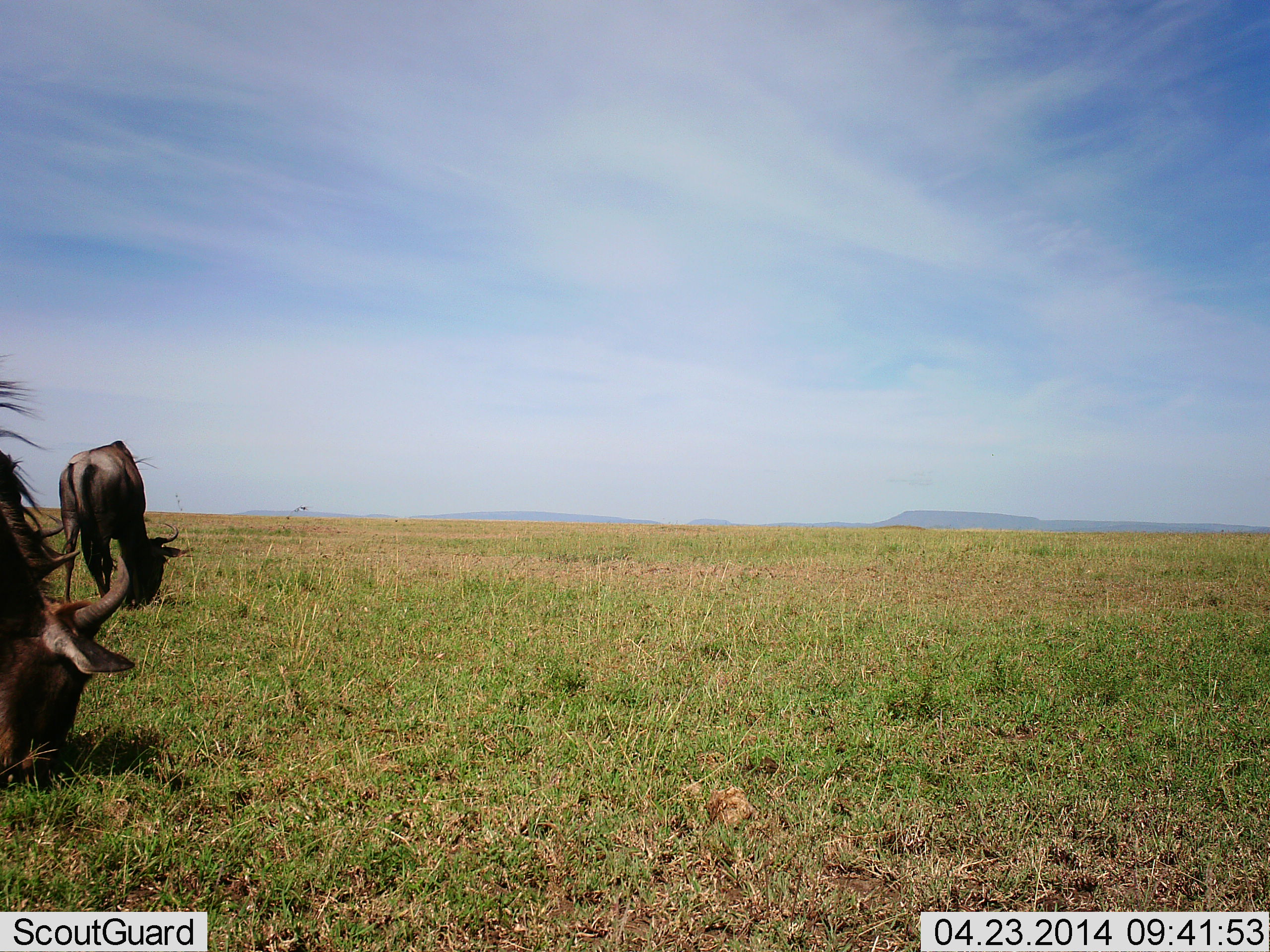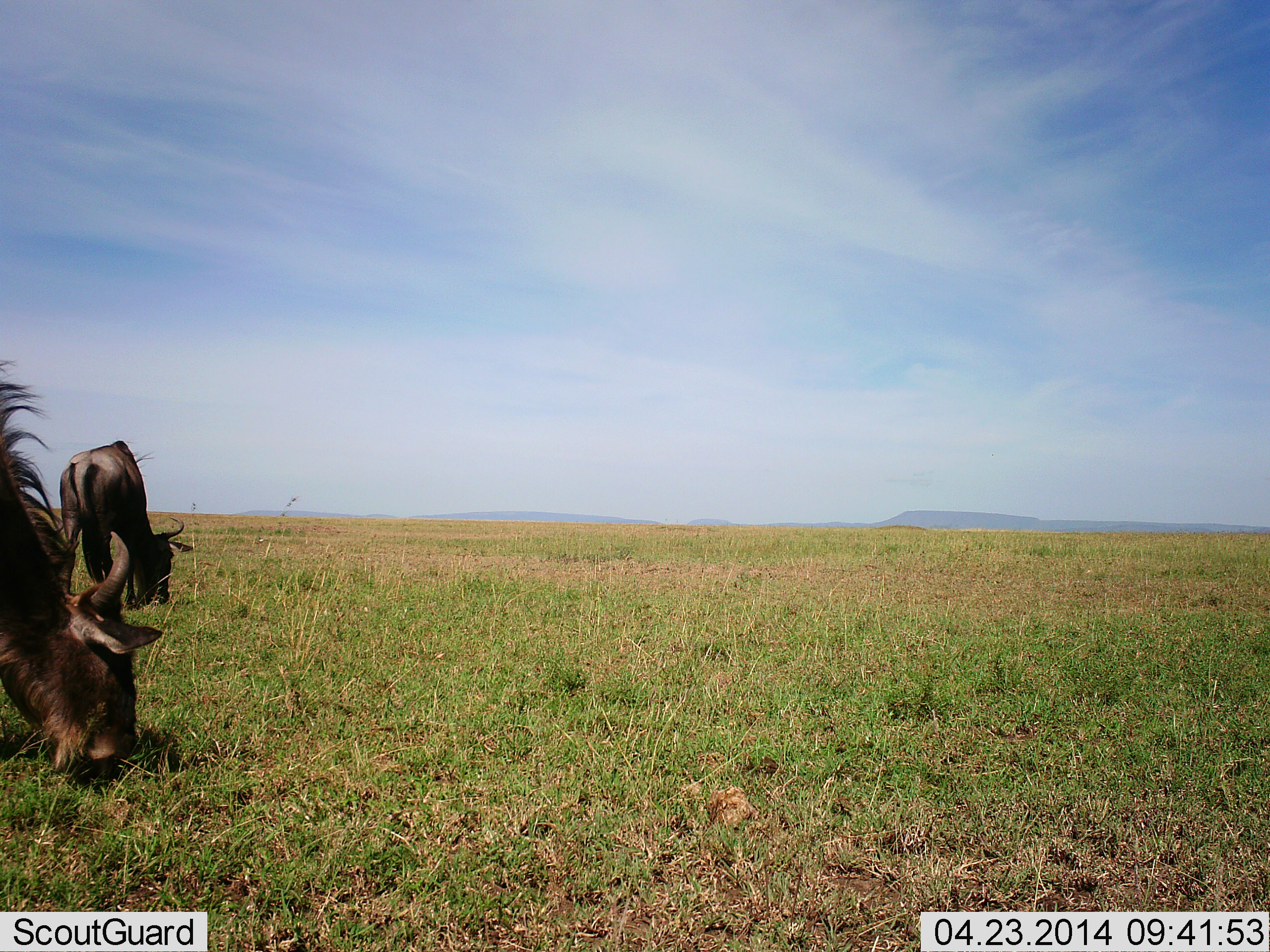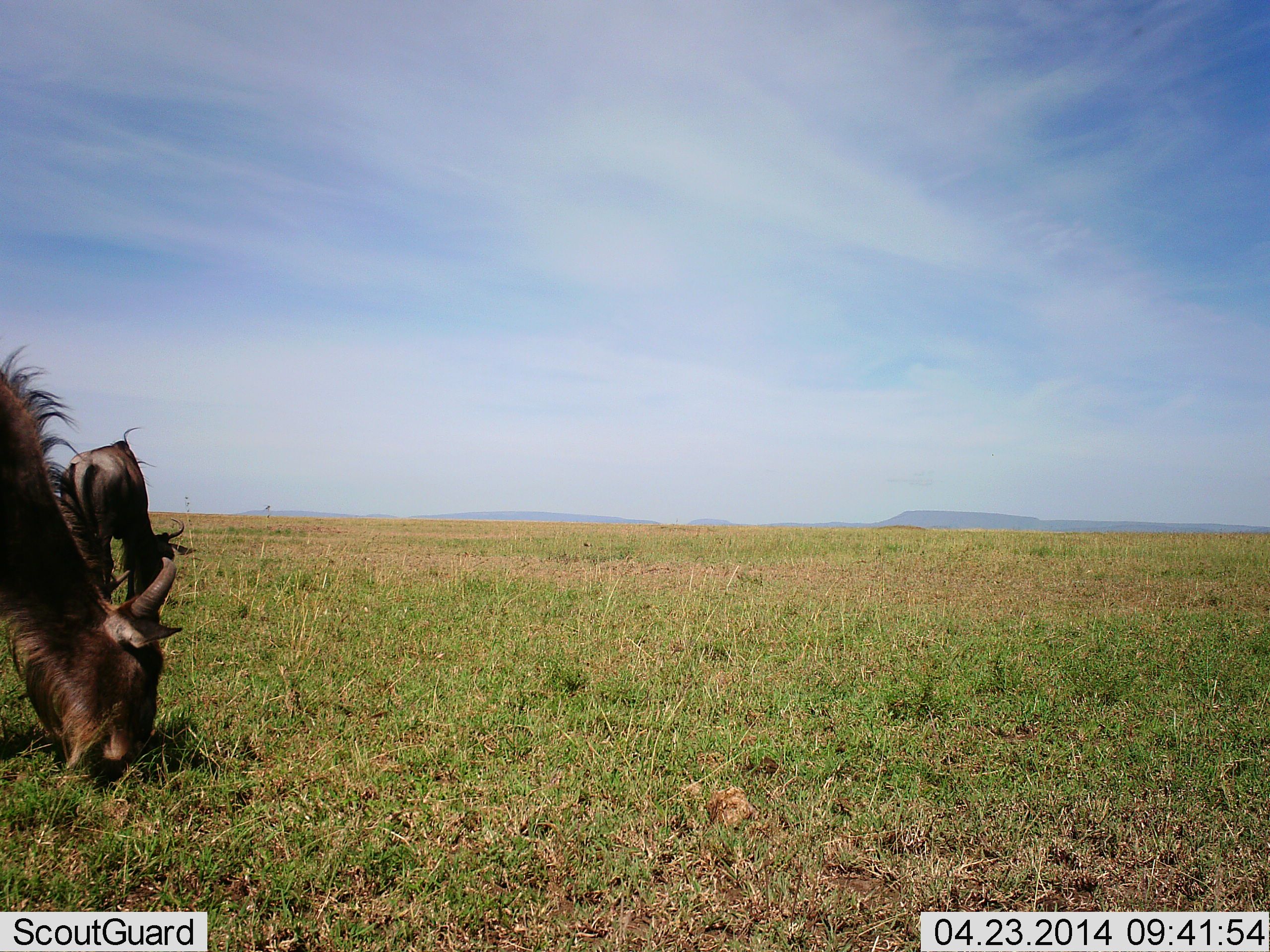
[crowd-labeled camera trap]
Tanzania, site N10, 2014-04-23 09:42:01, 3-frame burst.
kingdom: Animalia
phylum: Chordata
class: Mammalia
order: Artiodactyla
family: Bovidae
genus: Connochaetes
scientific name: Connochaetes taurinus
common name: blue wildebeest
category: wildebeest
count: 2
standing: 17%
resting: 0%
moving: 3%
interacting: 0%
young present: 0%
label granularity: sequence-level